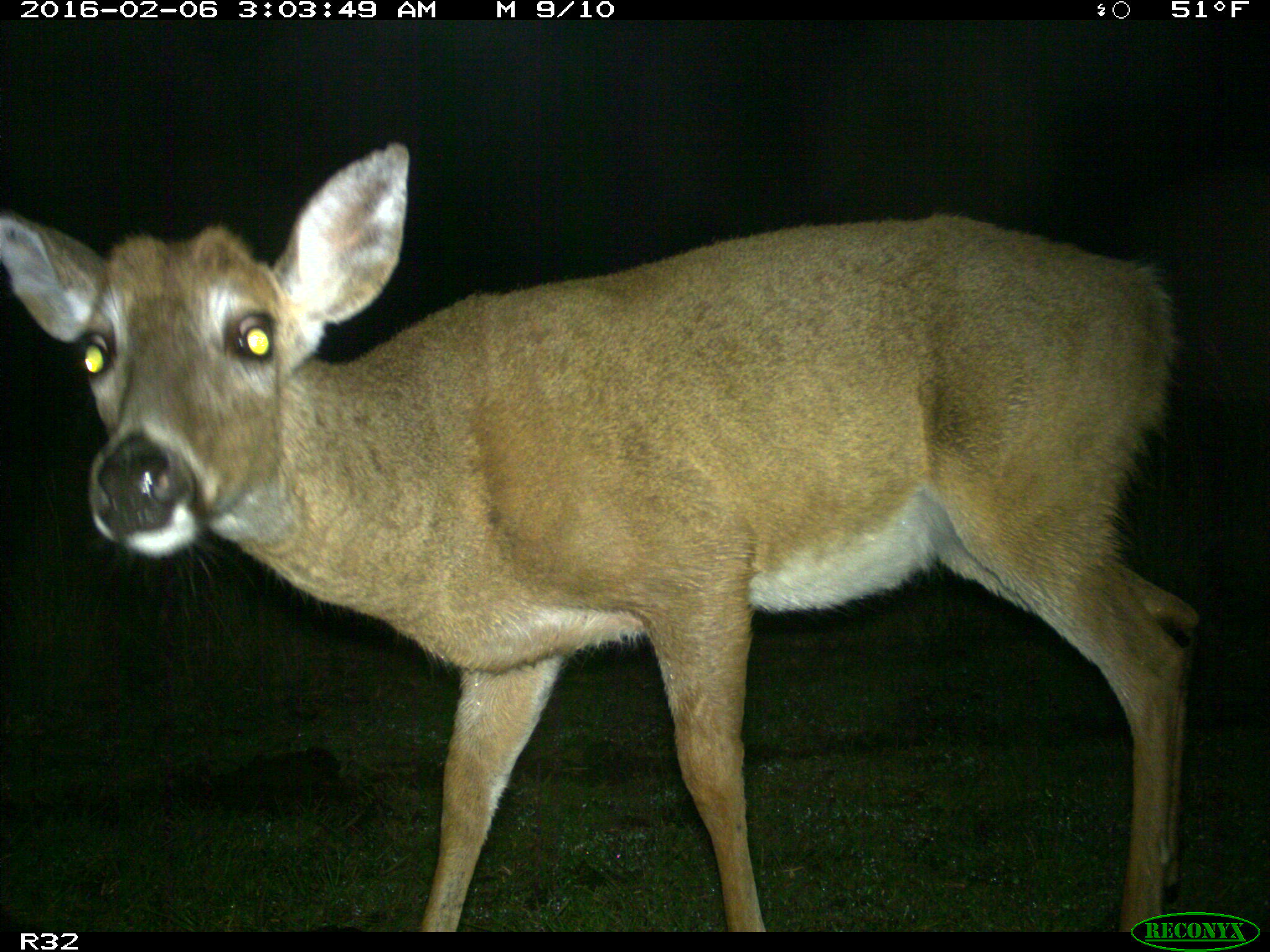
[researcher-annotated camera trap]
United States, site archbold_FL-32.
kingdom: Animalia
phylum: Chordata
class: Mammalia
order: Artiodactyla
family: Cervidae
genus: Odocoileus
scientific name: Odocoileus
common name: deer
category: unidentified deer